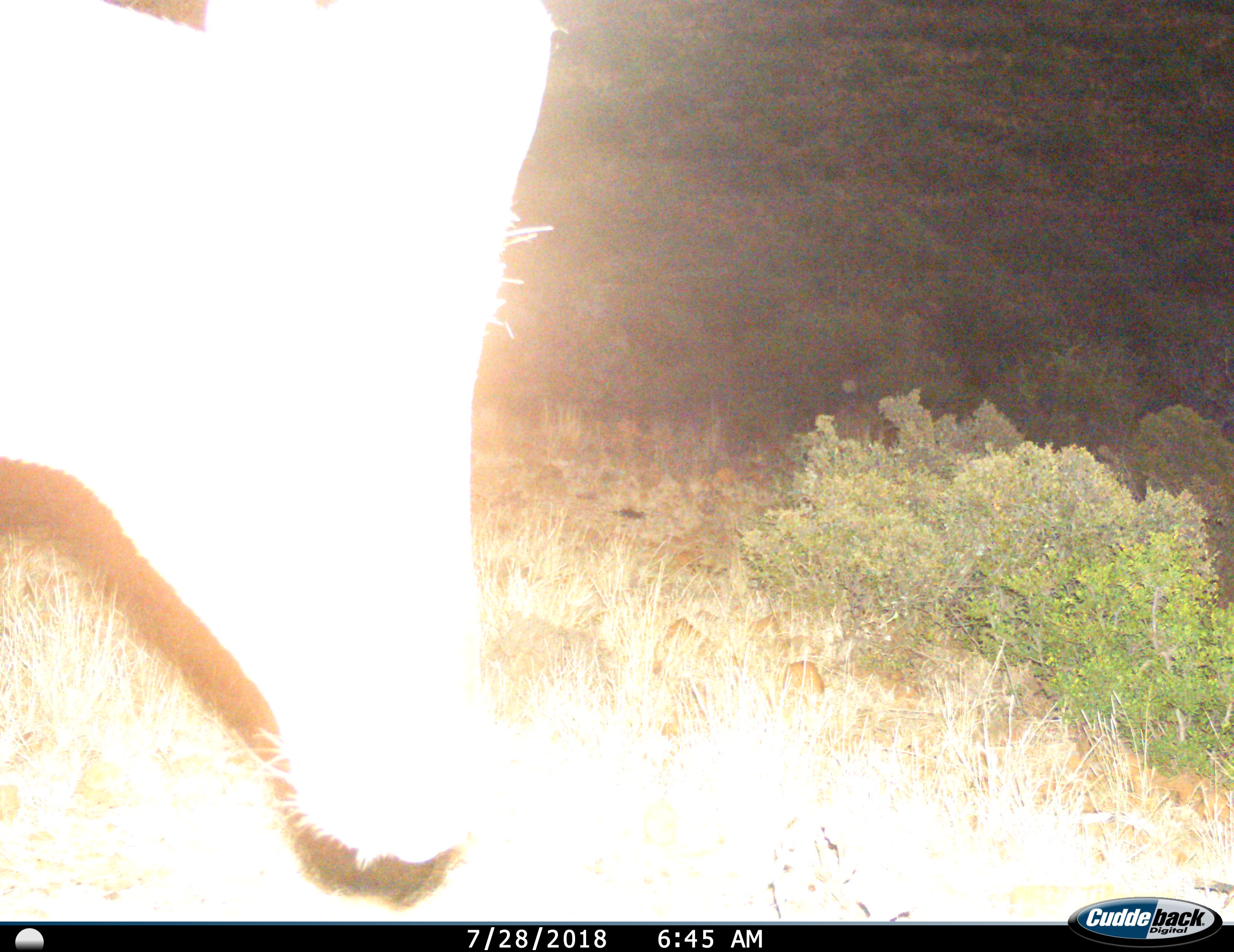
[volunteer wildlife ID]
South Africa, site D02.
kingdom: Animalia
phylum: Chordata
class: Mammalia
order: Artiodactyla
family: Bovidae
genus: Alcelaphus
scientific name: Alcelaphus buselaphus caama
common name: red hartebeest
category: hartebeestred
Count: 1.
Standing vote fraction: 40%.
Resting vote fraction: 0%.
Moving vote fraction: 40%.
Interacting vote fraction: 0%.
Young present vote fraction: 0%.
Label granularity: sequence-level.